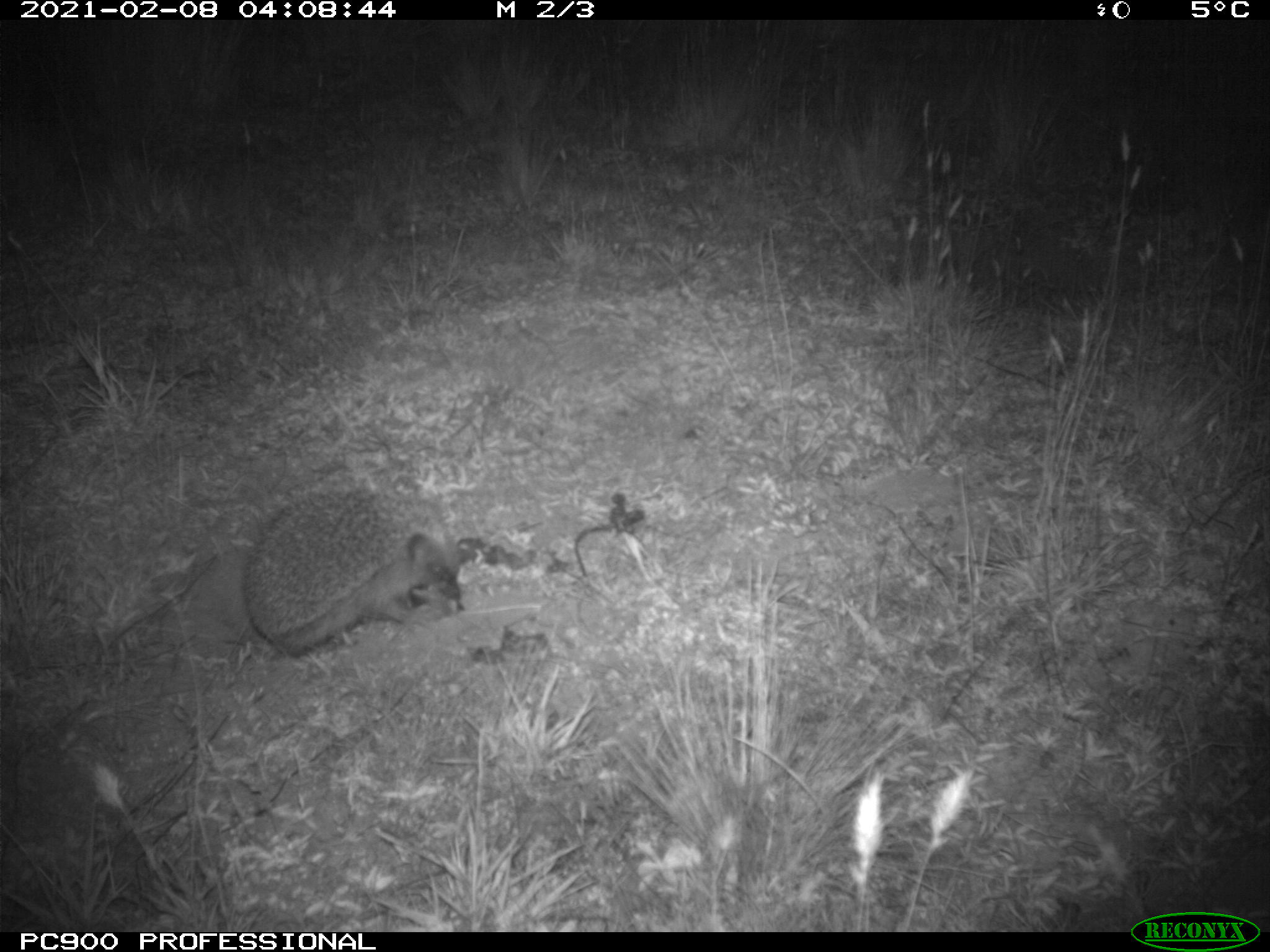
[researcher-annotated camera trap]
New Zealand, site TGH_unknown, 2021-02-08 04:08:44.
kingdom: Animalia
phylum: Chordata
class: Mammalia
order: Eulipotyphla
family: Erinaceidae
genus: Erinaceus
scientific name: Erinaceus europaeus europaeus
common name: european hedgehog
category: hedgehog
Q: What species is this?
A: Hedgehog (european hedgehog) (Erinaceus europaeus europaeus).